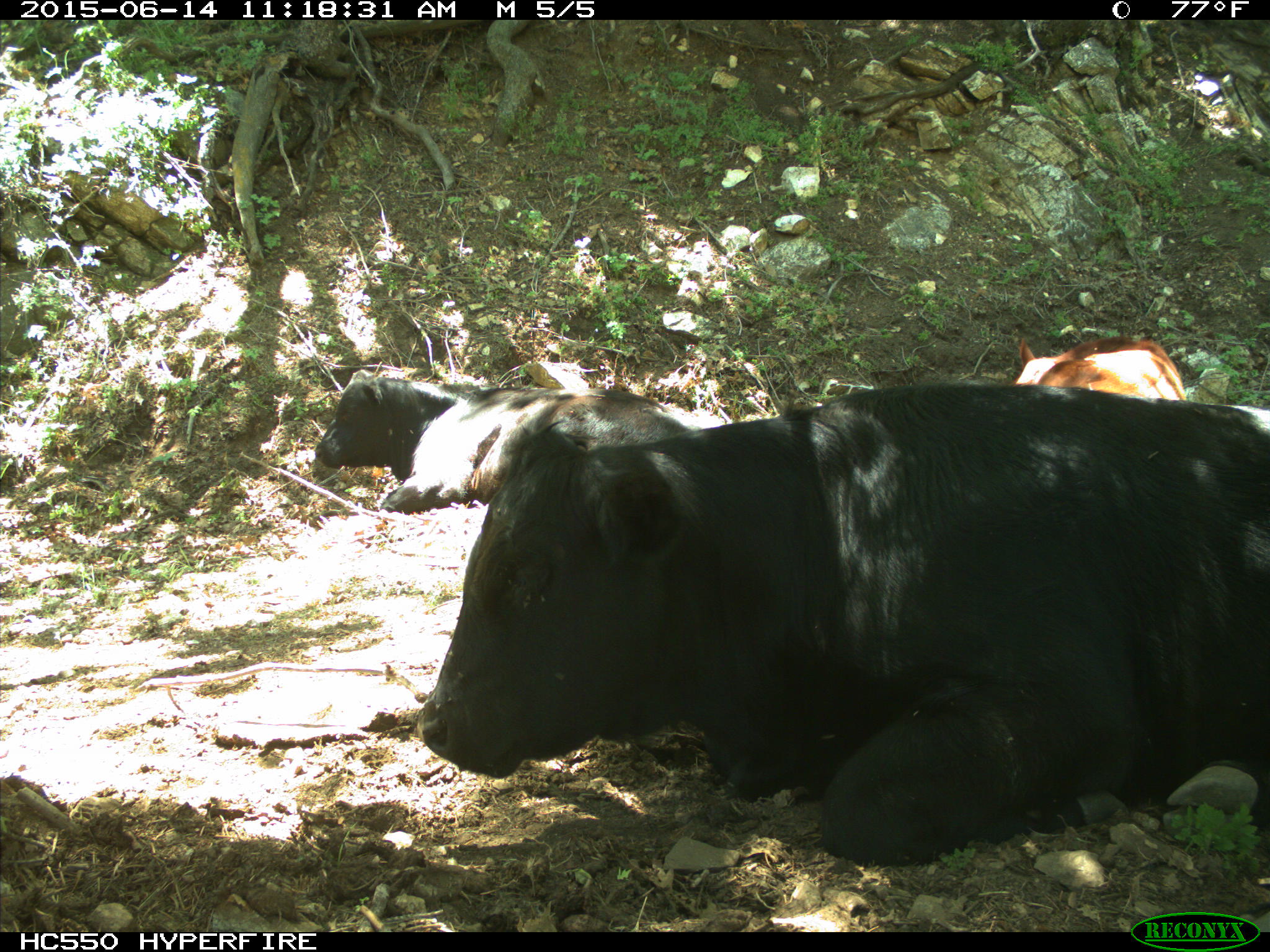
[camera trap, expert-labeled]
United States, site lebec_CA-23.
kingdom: Animalia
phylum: Chordata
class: Mammalia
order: Artiodactyla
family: Bovidae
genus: Bos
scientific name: Bos taurus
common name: domestic cow